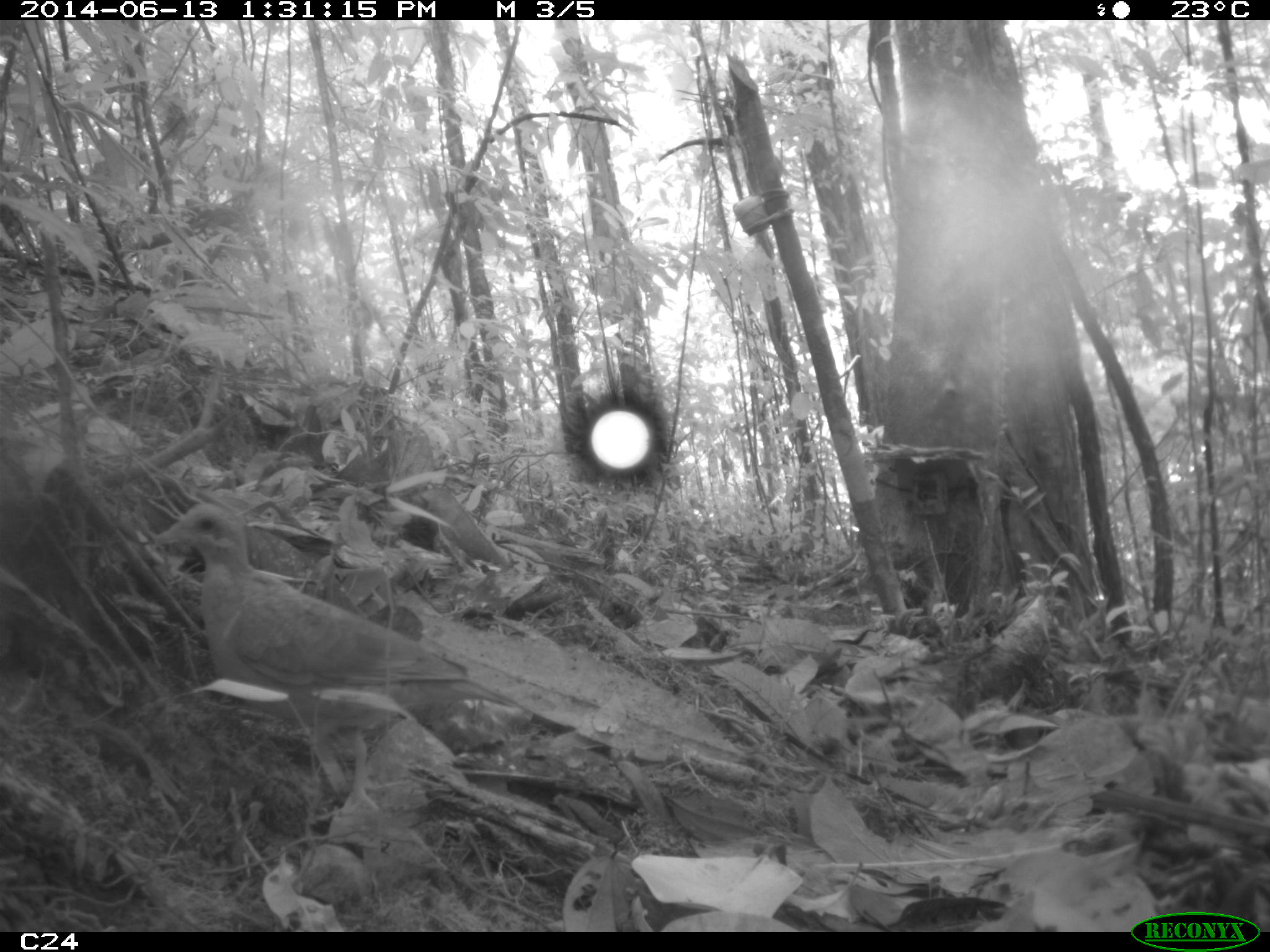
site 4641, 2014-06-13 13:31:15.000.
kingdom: Animalia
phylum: Chordata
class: Aves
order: Columbiformes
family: Columbidae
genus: Leptotila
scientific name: Leptotila rufaxilla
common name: gray-fronted dove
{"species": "Leptotila rufaxilla (gray-fronted dove)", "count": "1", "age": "adult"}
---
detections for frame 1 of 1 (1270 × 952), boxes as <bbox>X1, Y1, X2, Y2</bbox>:
leptotila rufaxilla: <bbox>146, 500, 517, 734</bbox>